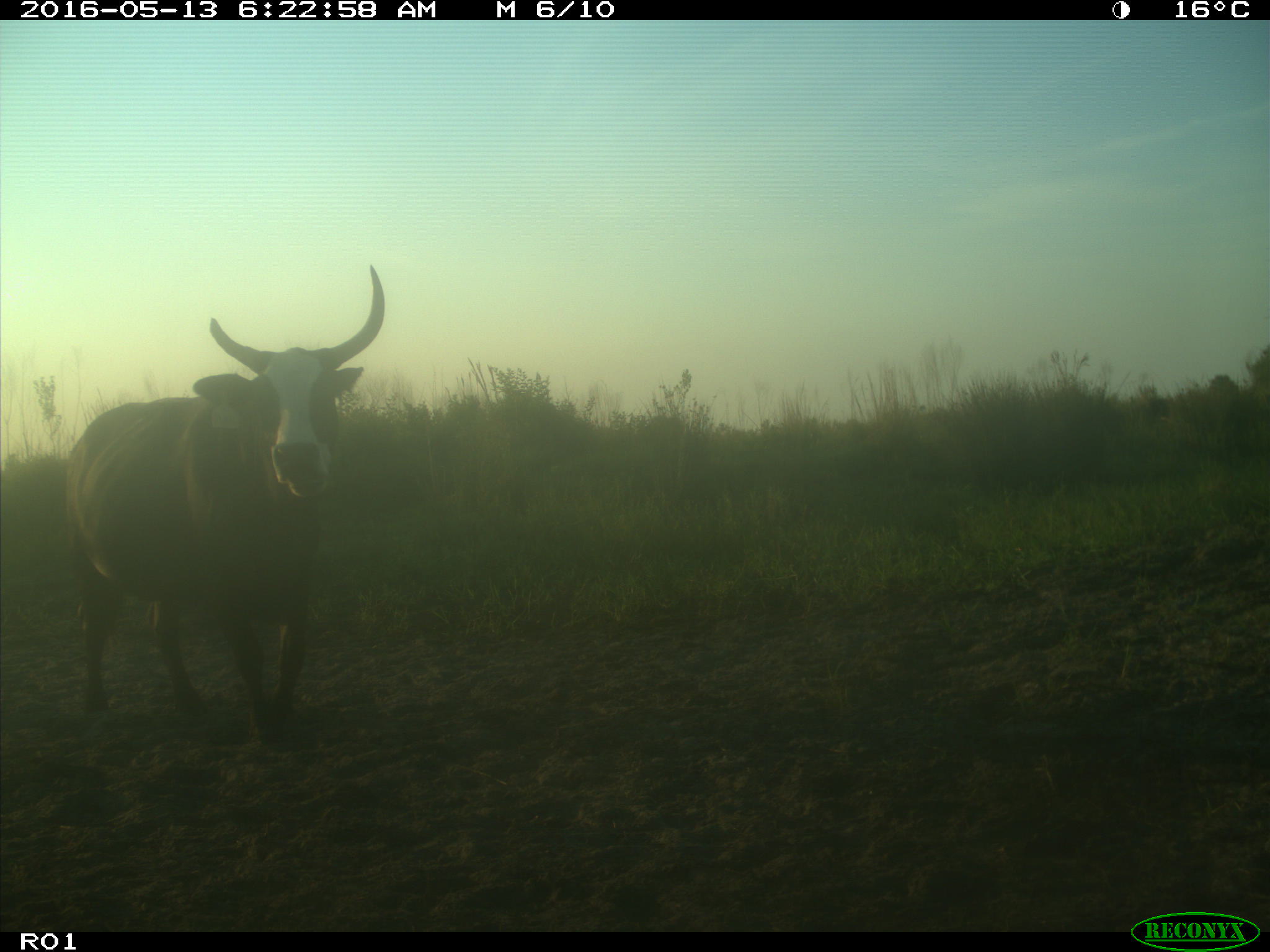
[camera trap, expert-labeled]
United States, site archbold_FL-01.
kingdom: Animalia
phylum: Chordata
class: Mammalia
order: Artiodactyla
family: Bovidae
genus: Bos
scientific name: Bos taurus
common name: domestic cow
Bos taurus (domestic cow).